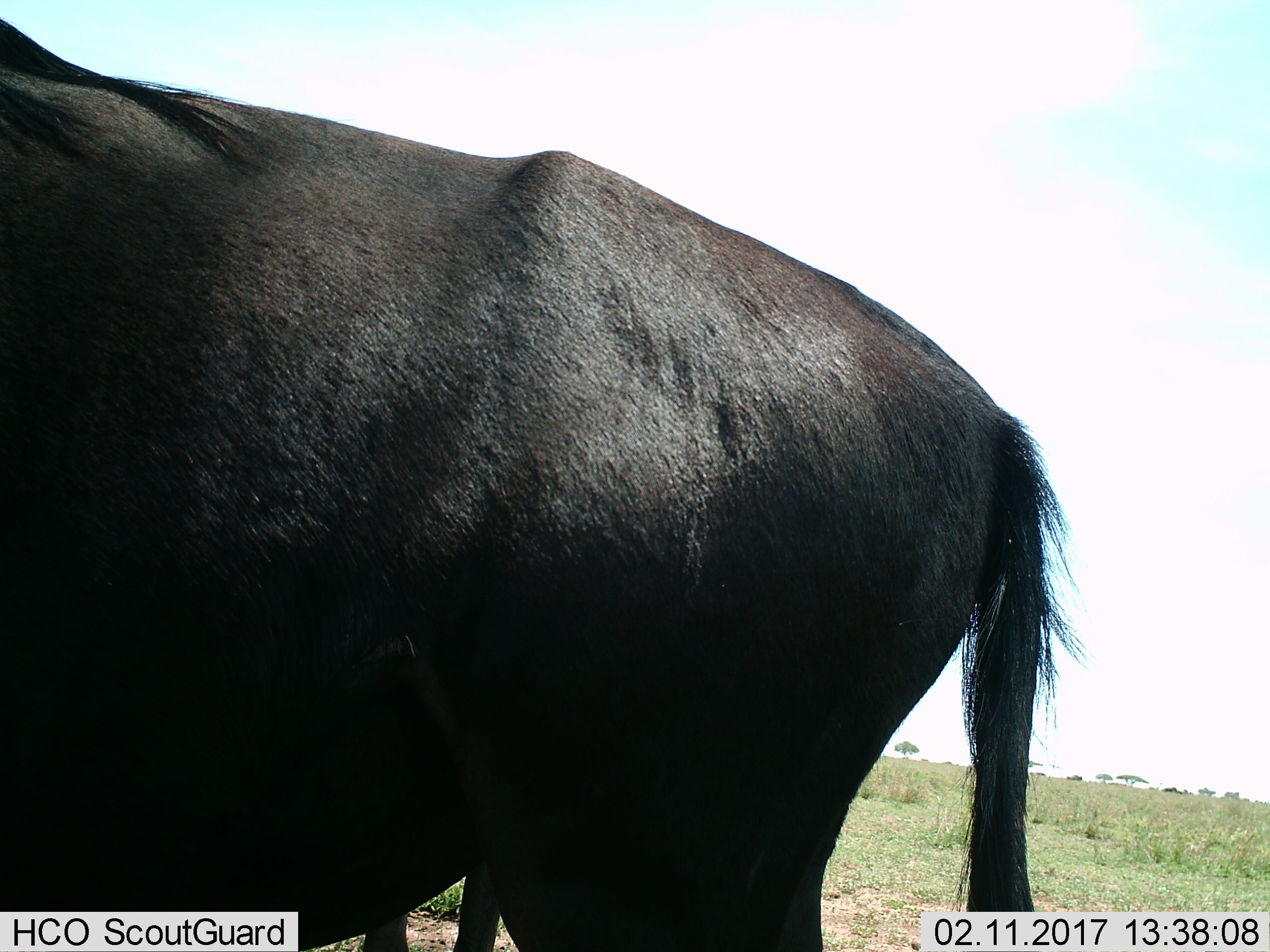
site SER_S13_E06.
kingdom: Animalia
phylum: Chordata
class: Mammalia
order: Artiodactyla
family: Bovidae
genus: Connochaetes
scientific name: Connochaetes taurinus taurinus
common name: blue wildebeest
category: wildebeestblue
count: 1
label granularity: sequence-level